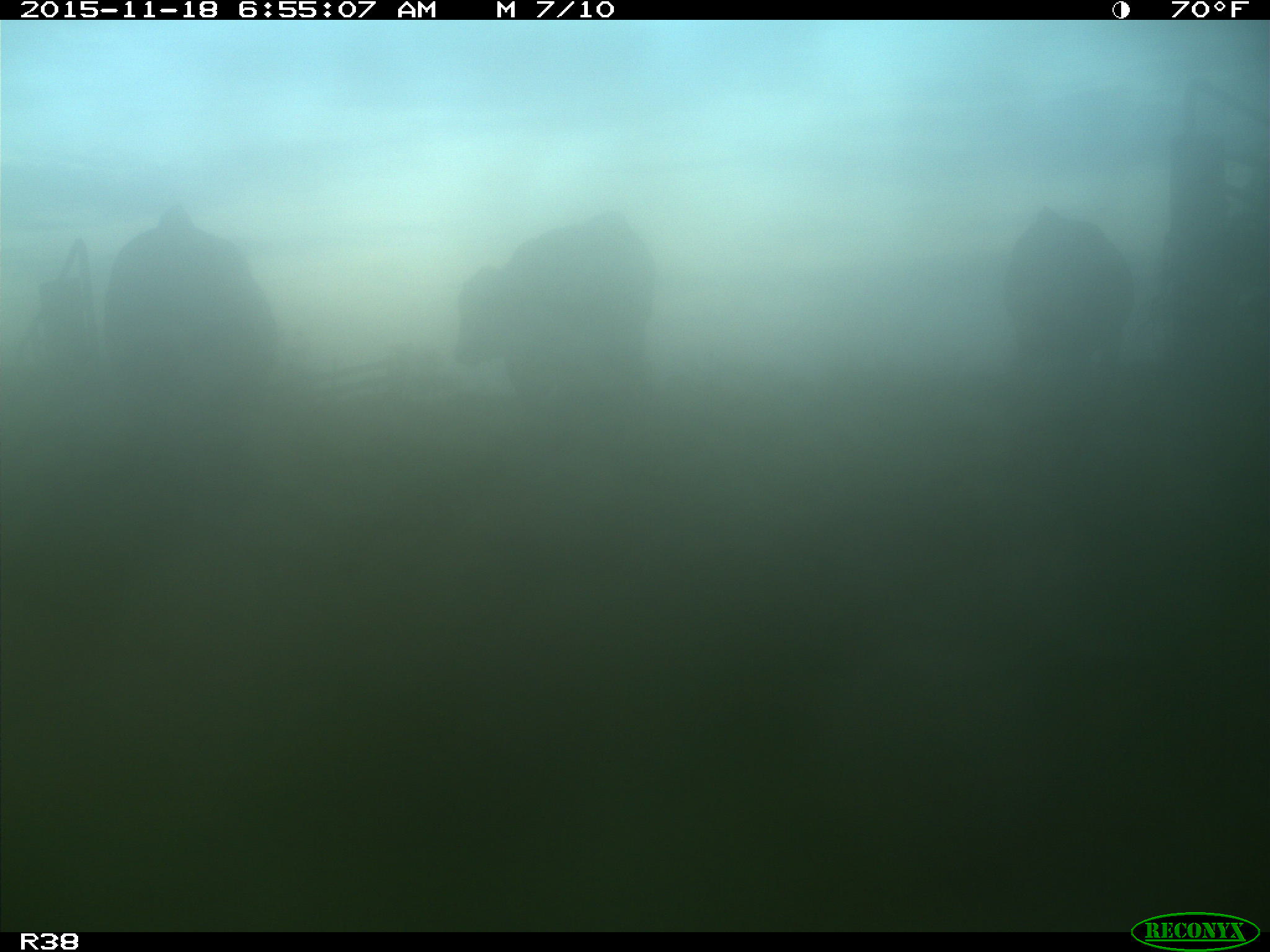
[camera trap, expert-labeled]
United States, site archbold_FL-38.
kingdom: Animalia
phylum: Chordata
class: Mammalia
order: Artiodactyla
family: Bovidae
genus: Bos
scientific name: Bos taurus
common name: domestic cow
Bos taurus (domestic cow).